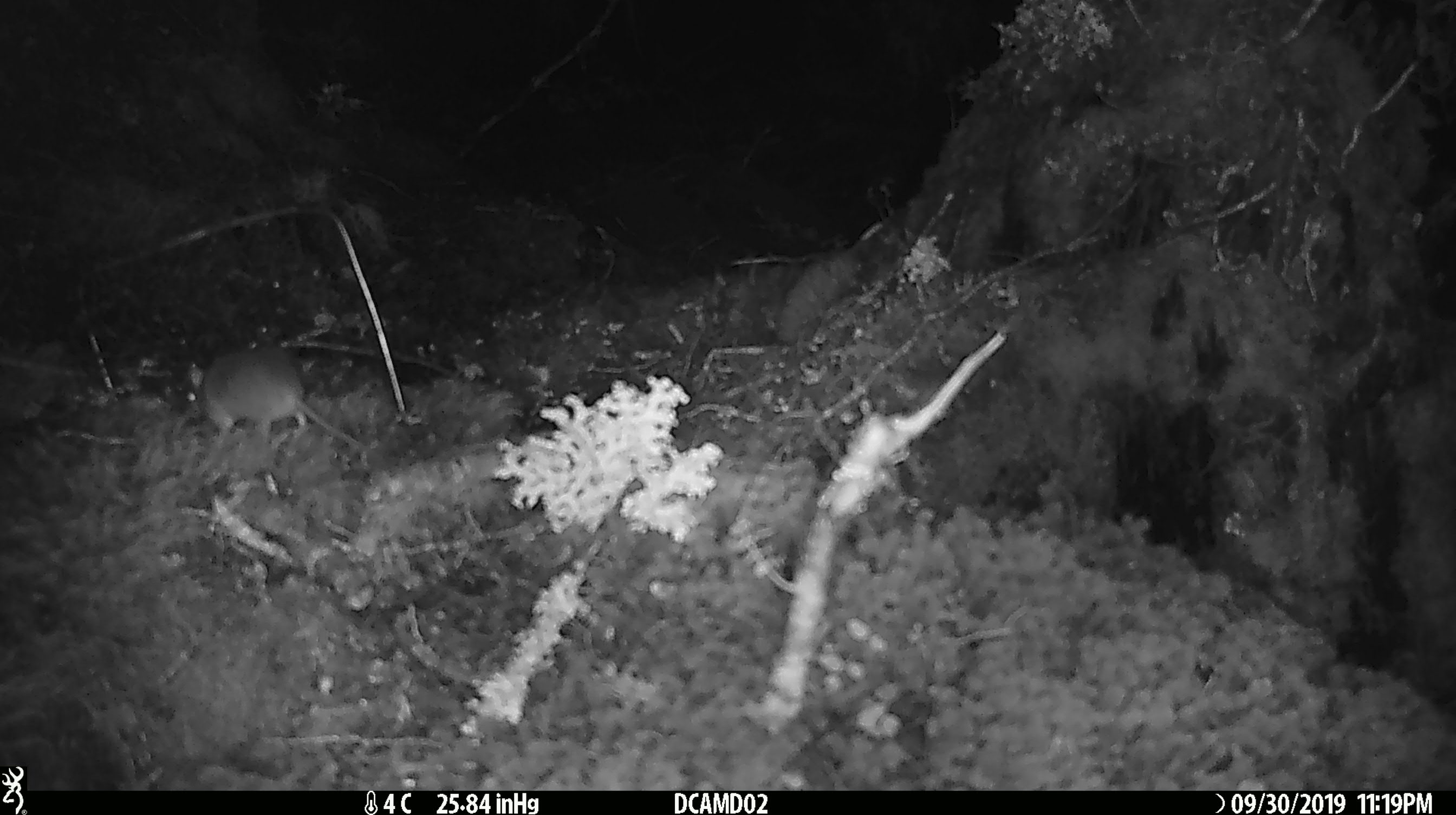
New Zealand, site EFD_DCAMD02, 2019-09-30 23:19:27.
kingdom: Animalia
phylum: Chordata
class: Mammalia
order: Rodentia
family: Muridae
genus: Mus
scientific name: Mus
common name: mouse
Mouse (Mus).